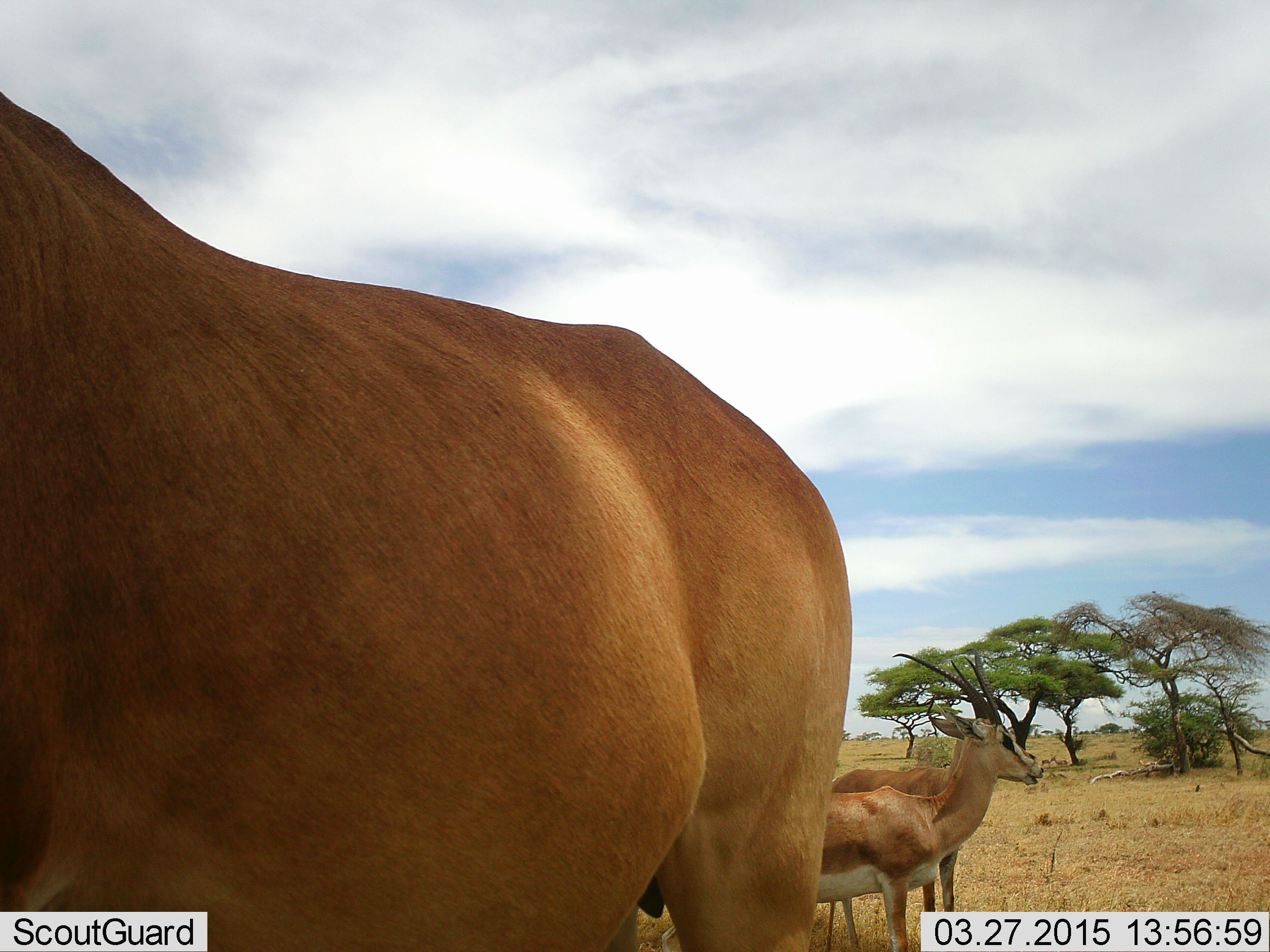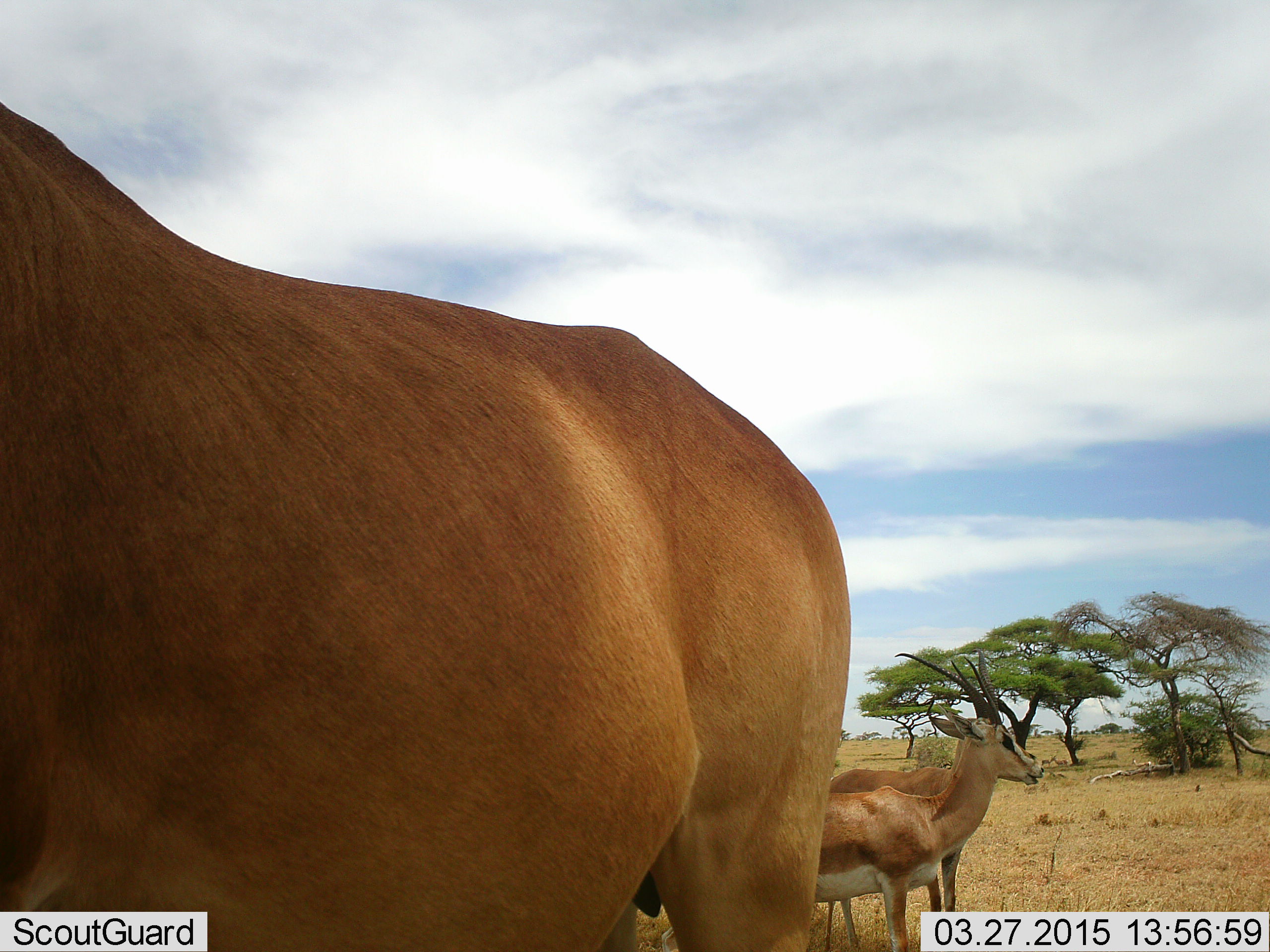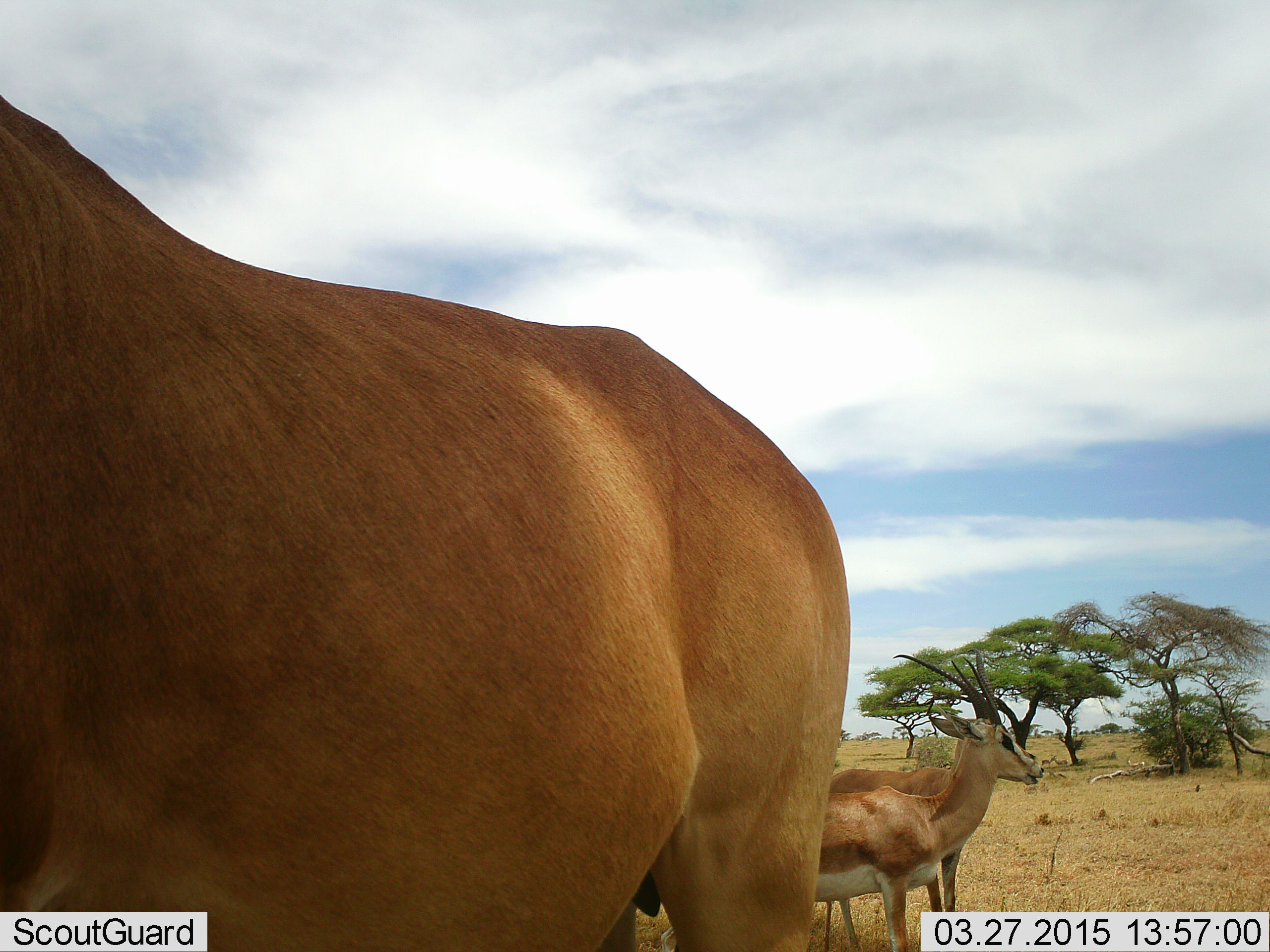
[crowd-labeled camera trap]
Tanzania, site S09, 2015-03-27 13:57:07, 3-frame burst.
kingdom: Animalia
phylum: Chordata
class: Mammalia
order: Artiodactyla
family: Bovidae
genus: Nanger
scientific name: Nanger granti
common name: grant's gazelle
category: gazellegrants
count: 3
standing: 88%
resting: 6%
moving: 12%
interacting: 6%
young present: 0%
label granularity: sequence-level